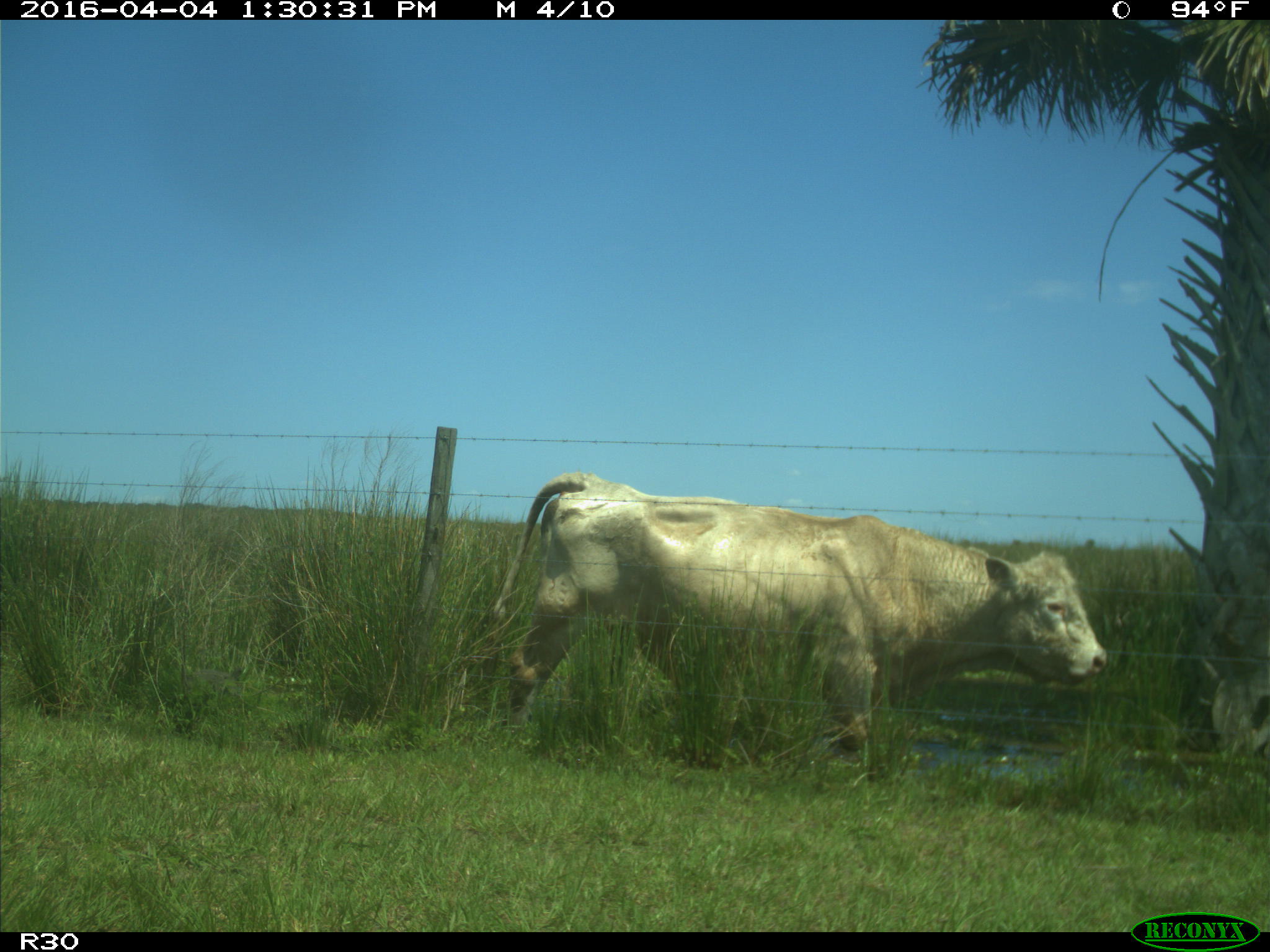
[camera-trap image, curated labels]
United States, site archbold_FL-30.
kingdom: Animalia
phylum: Chordata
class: Mammalia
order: Artiodactyla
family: Bovidae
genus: Bos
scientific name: Bos taurus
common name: domestic cow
Bos taurus (domestic cow).